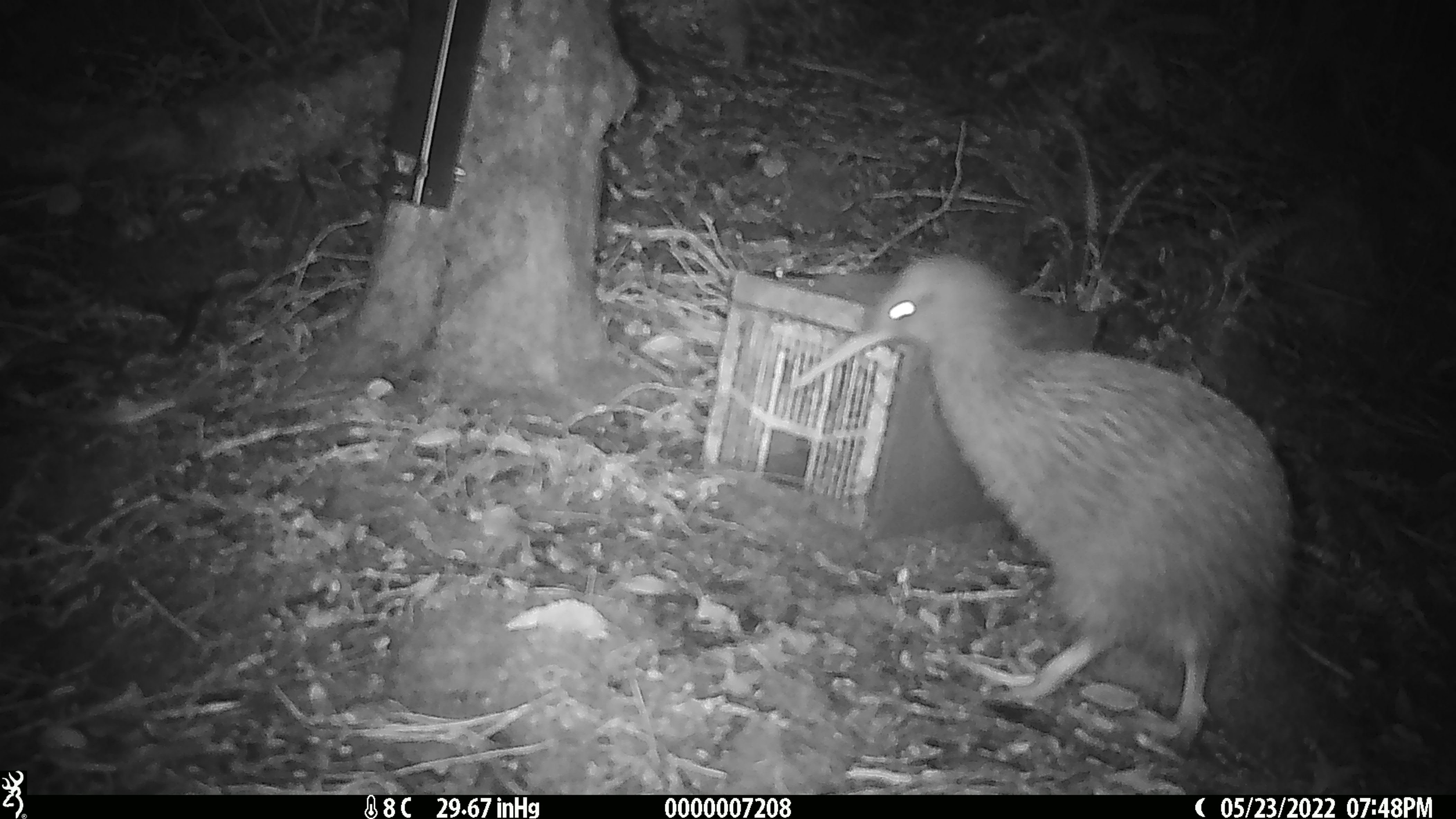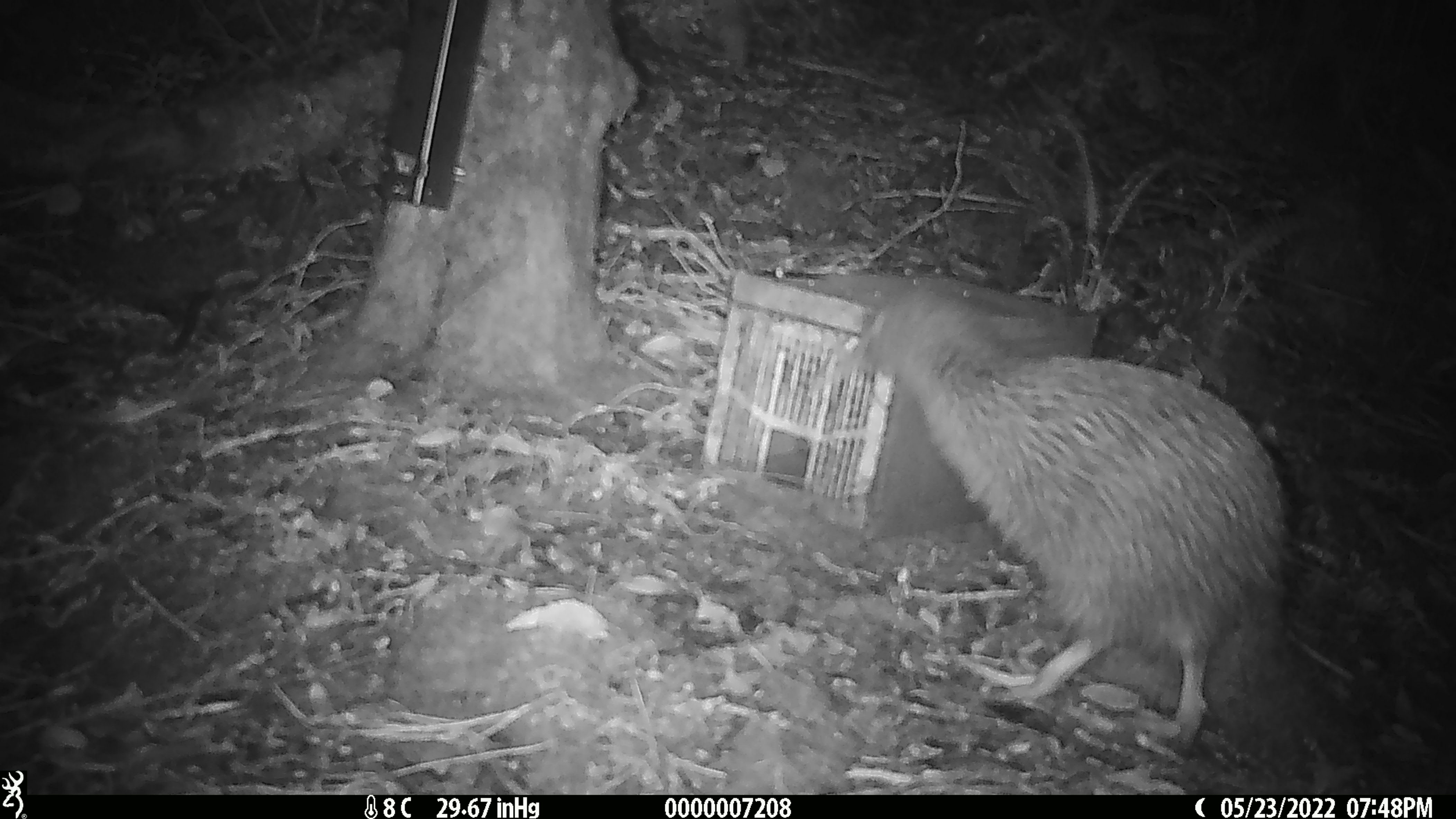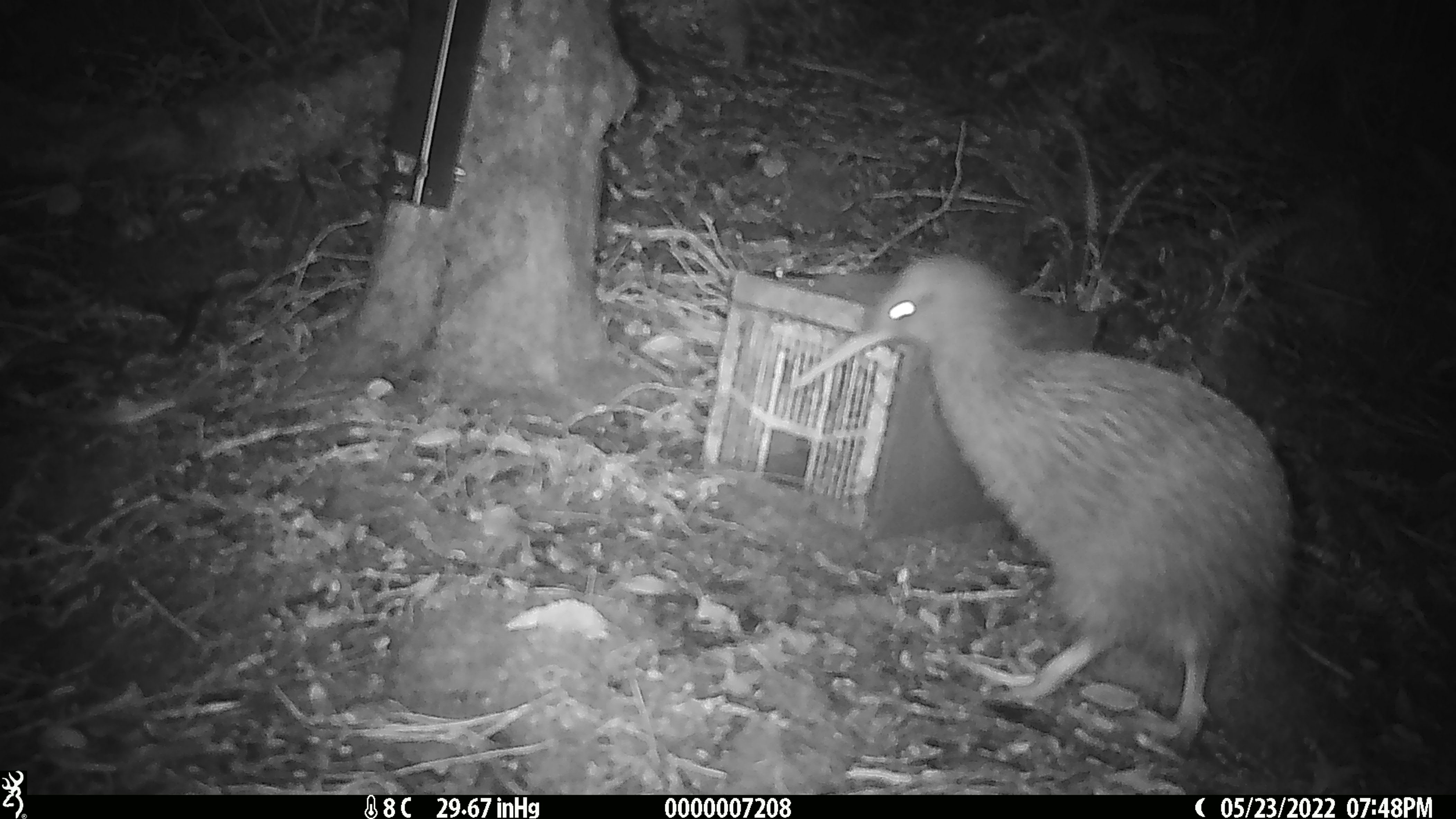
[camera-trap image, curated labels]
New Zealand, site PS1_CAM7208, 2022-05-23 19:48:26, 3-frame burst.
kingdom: Animalia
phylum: Chordata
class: Aves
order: Apterygiformes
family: Apterygidae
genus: Apteryx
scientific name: Apteryx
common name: kiwi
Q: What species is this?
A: Kiwi (Apteryx).